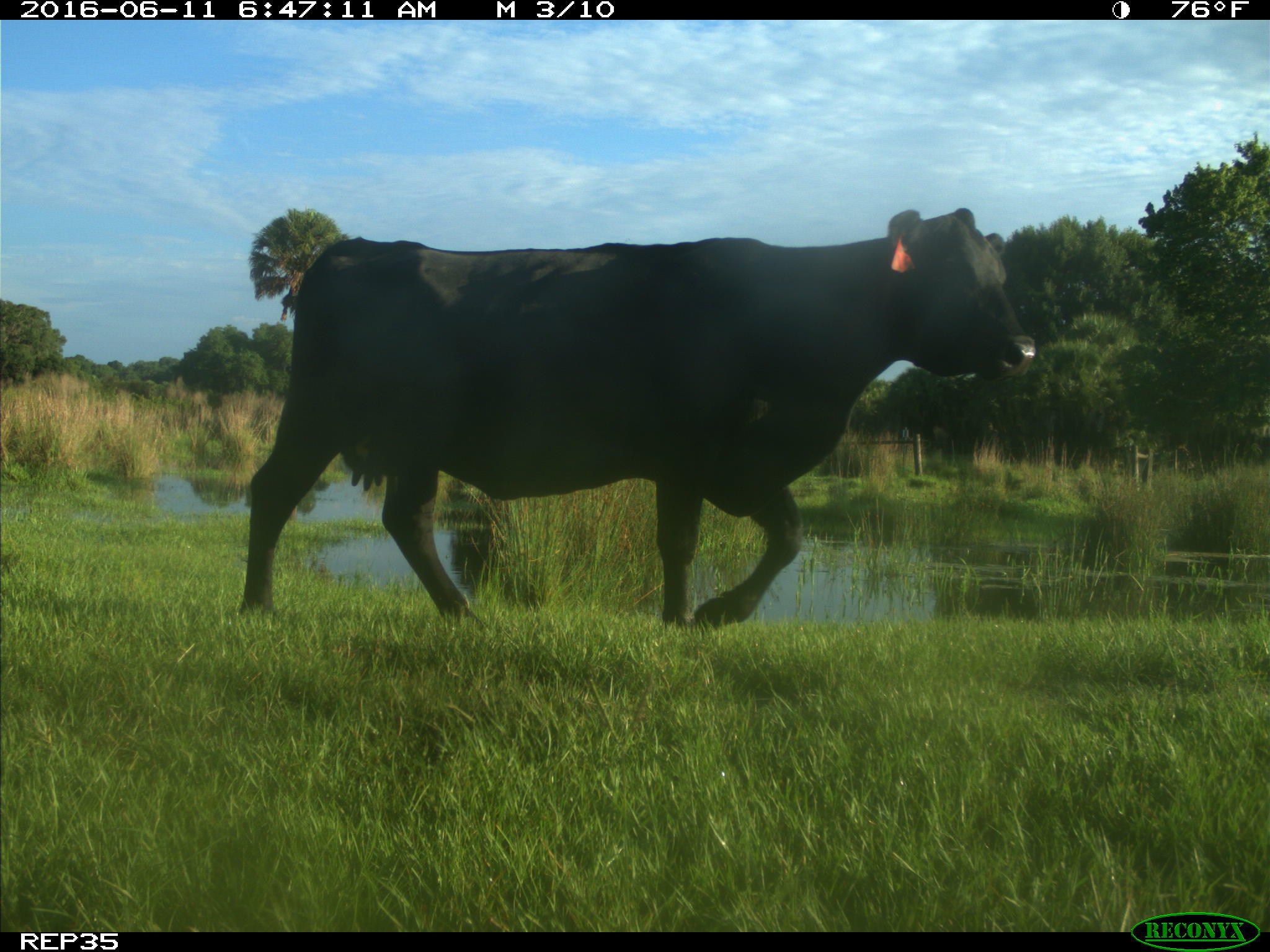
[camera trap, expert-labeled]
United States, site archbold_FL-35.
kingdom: Animalia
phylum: Chordata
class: Mammalia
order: Artiodactyla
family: Bovidae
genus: Bos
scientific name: Bos taurus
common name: domestic cow